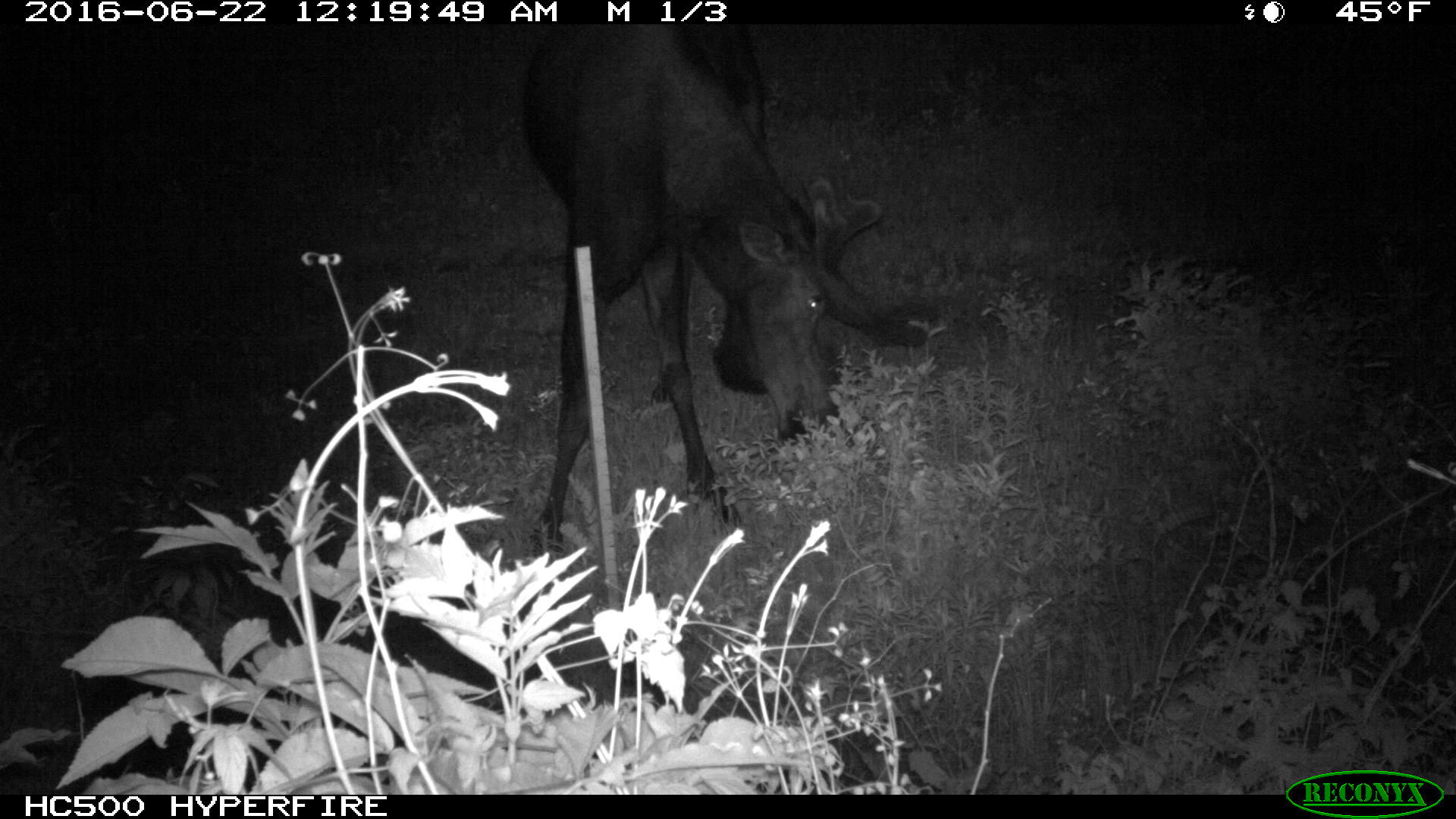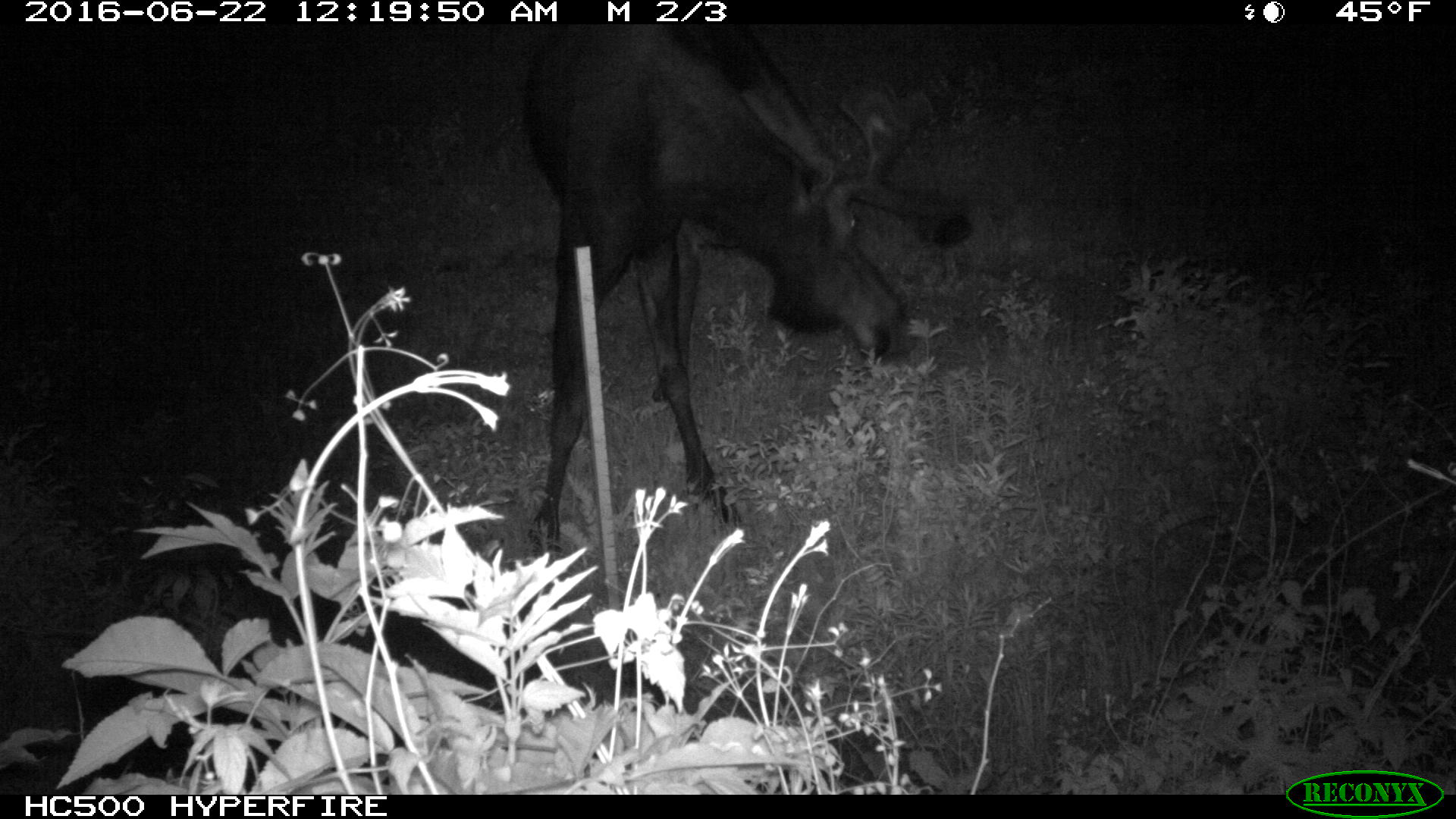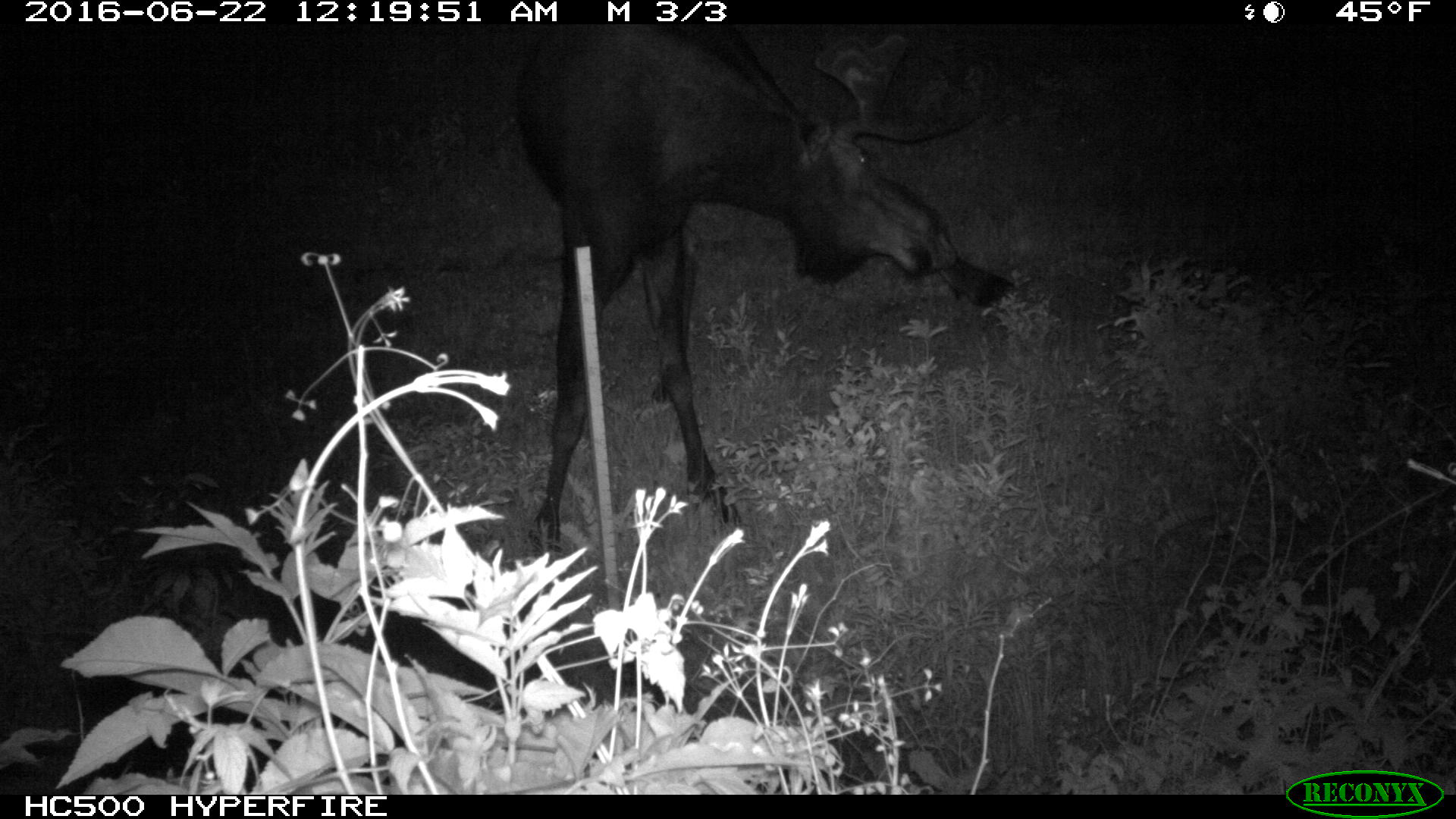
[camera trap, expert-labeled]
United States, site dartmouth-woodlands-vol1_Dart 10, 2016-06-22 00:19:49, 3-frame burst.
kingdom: Animalia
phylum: Chordata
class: Mammalia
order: Artiodactyla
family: Cervidae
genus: Alces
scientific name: Alces alces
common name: moose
Moose (Alces alces).